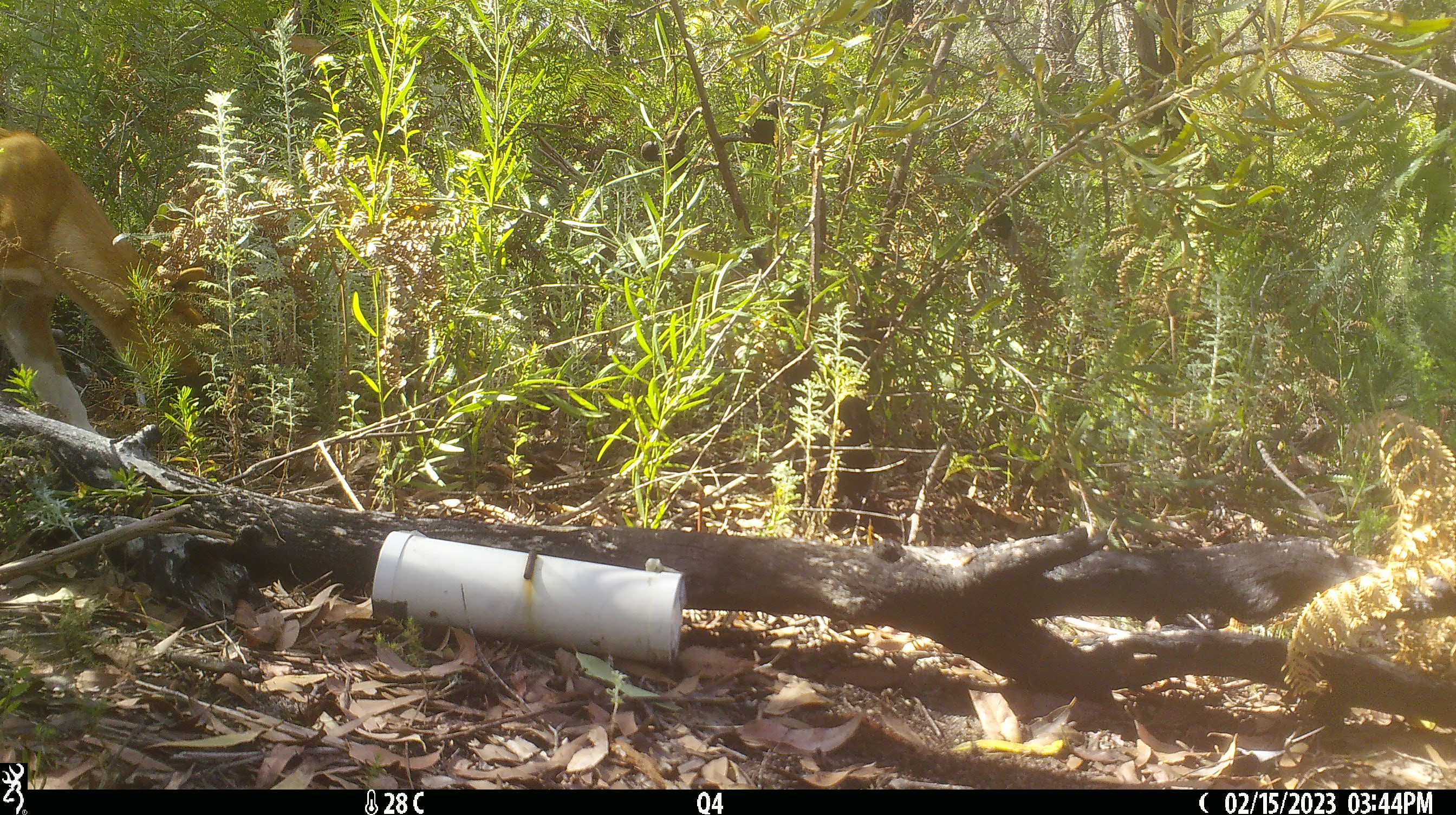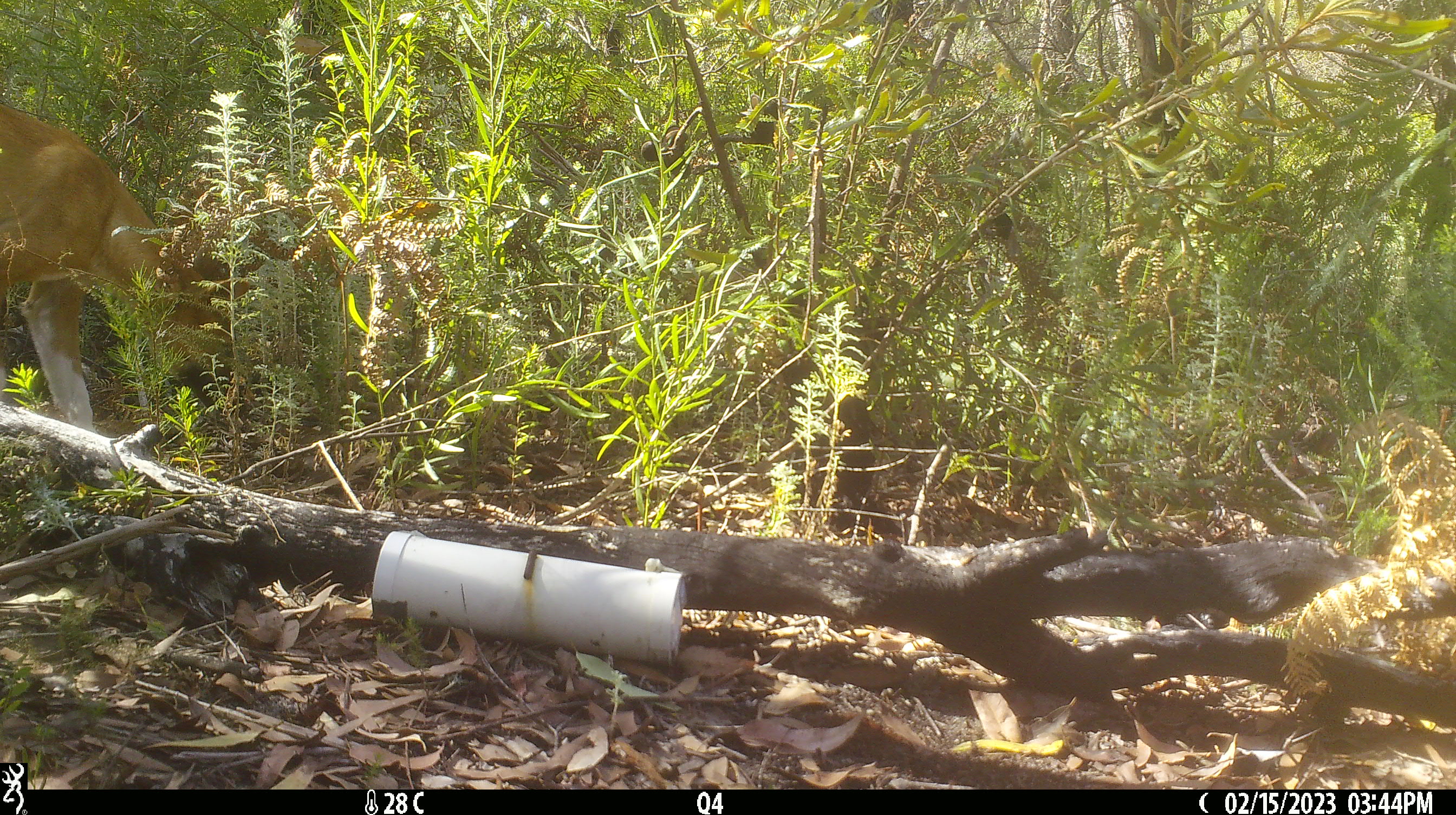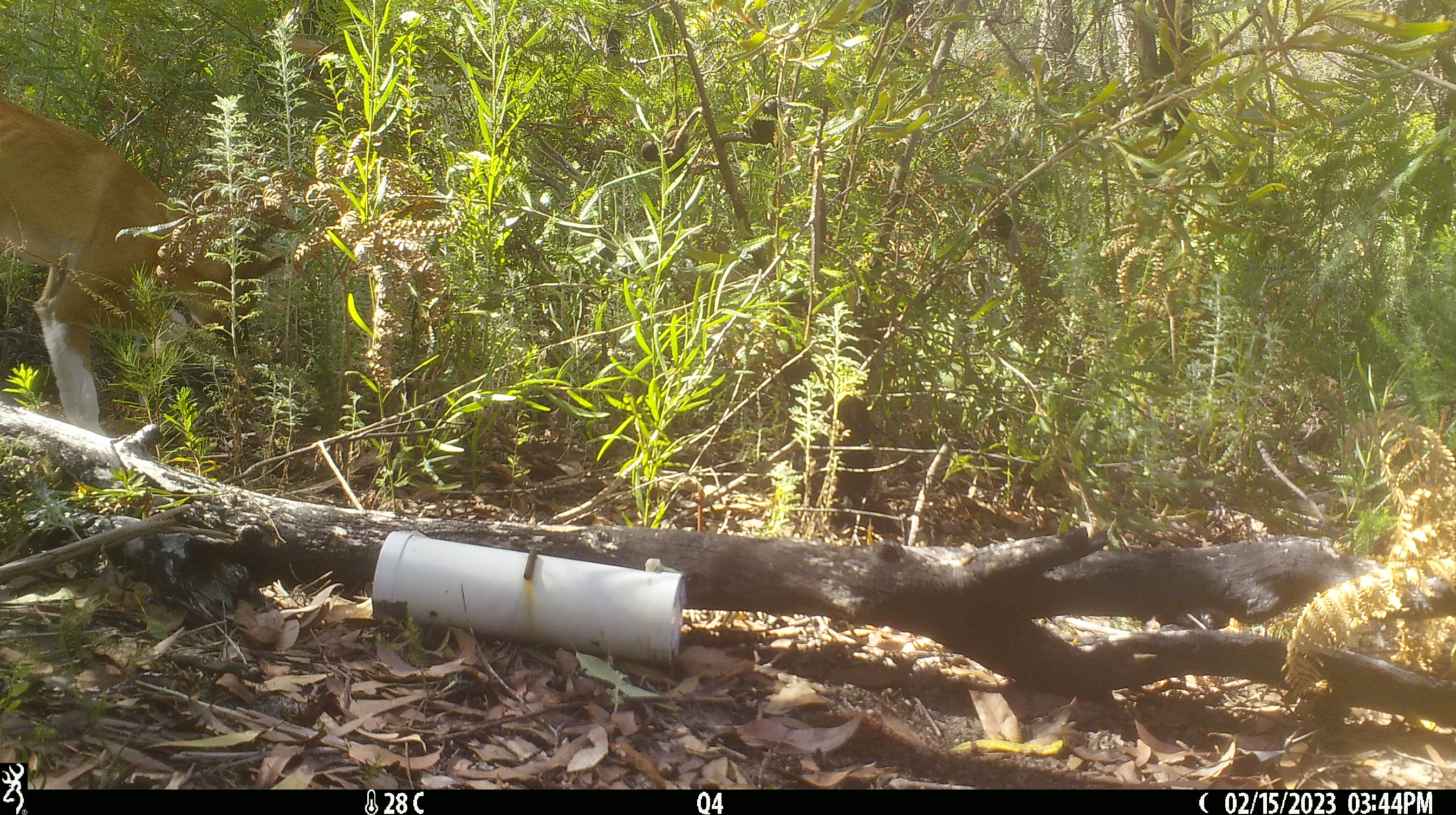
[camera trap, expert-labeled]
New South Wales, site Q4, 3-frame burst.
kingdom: Animalia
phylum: Chordata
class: Mammalia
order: Carnivora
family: Canidae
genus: Canis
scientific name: Canis familiaris dingo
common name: dingo